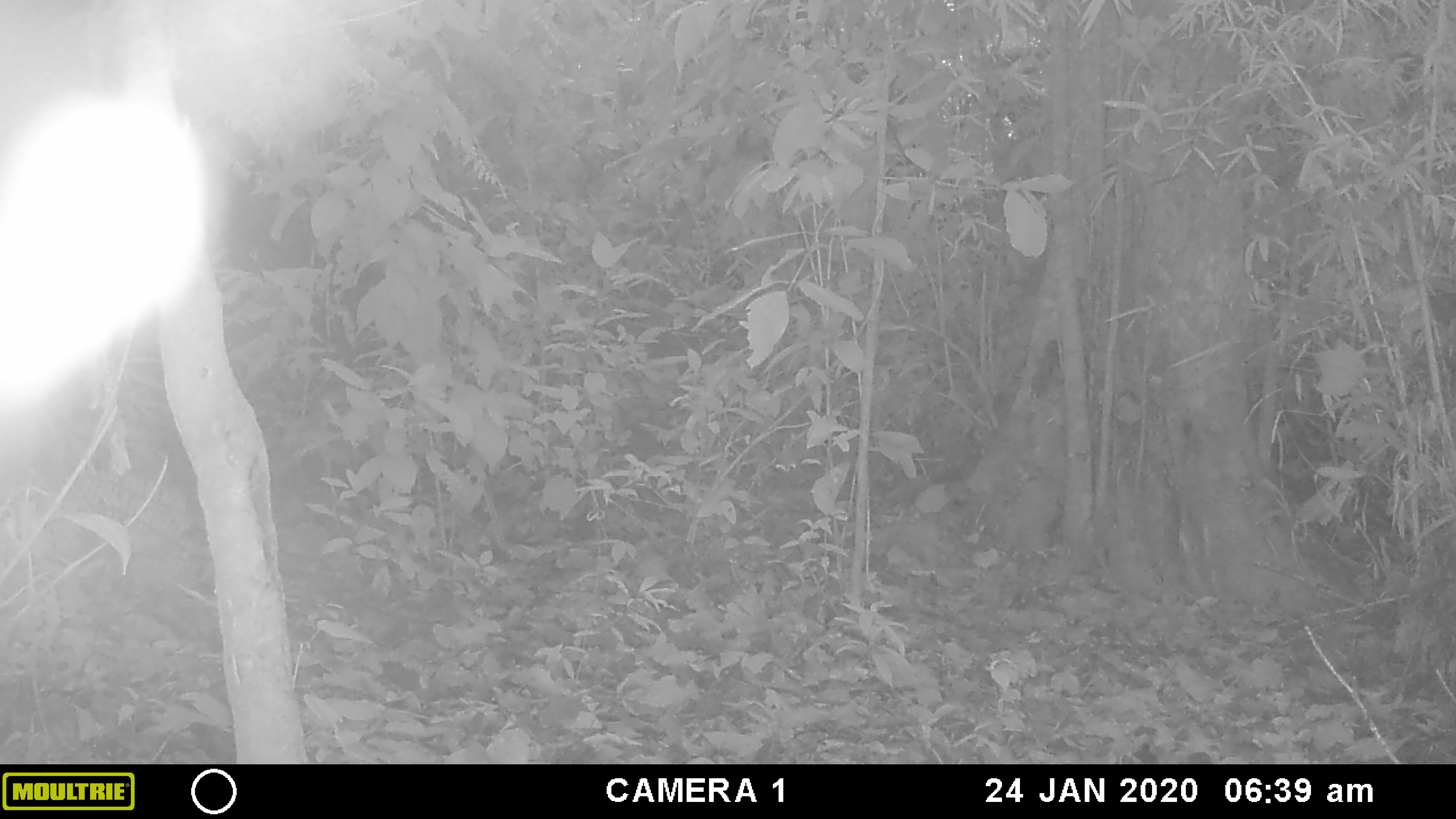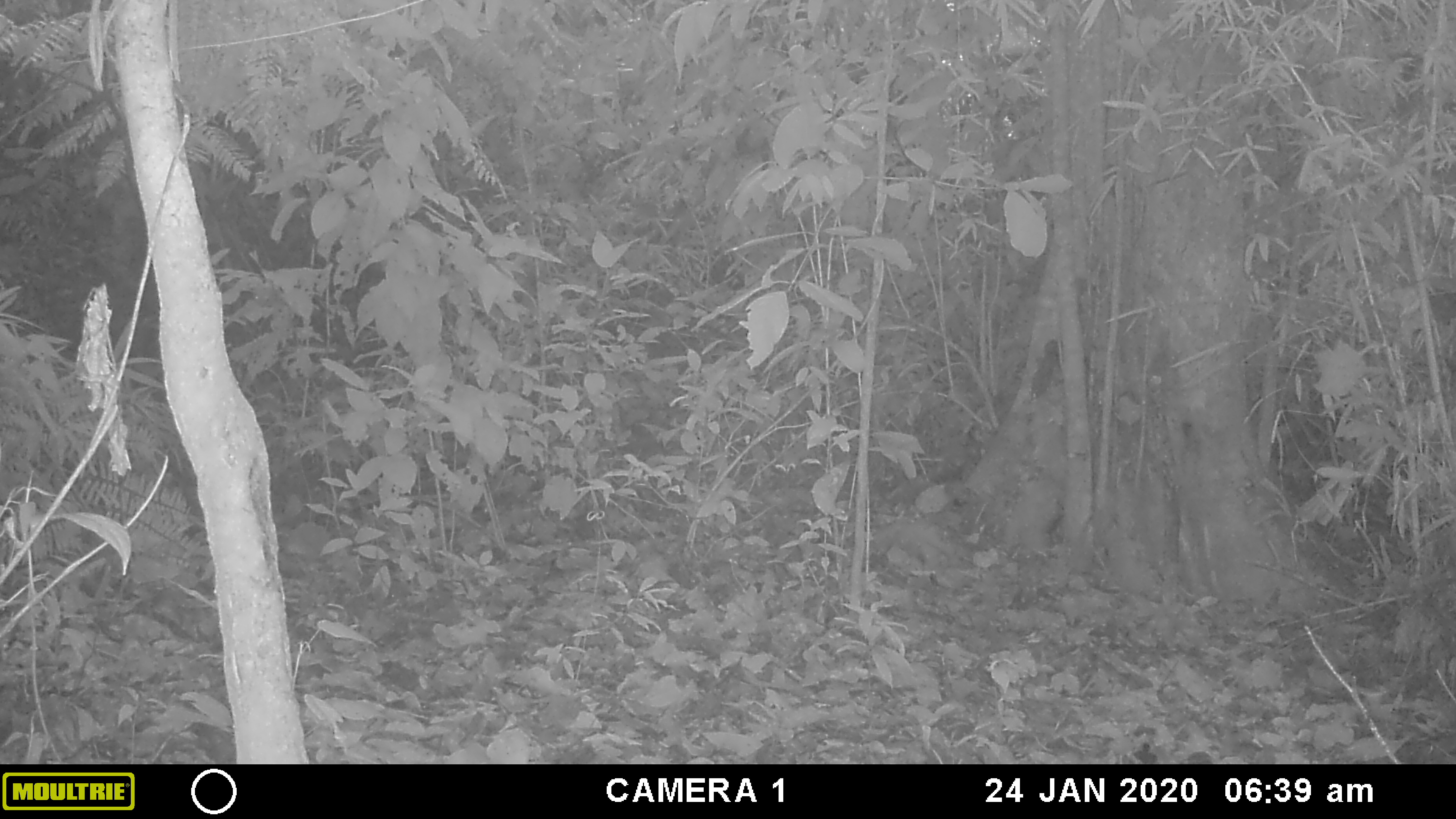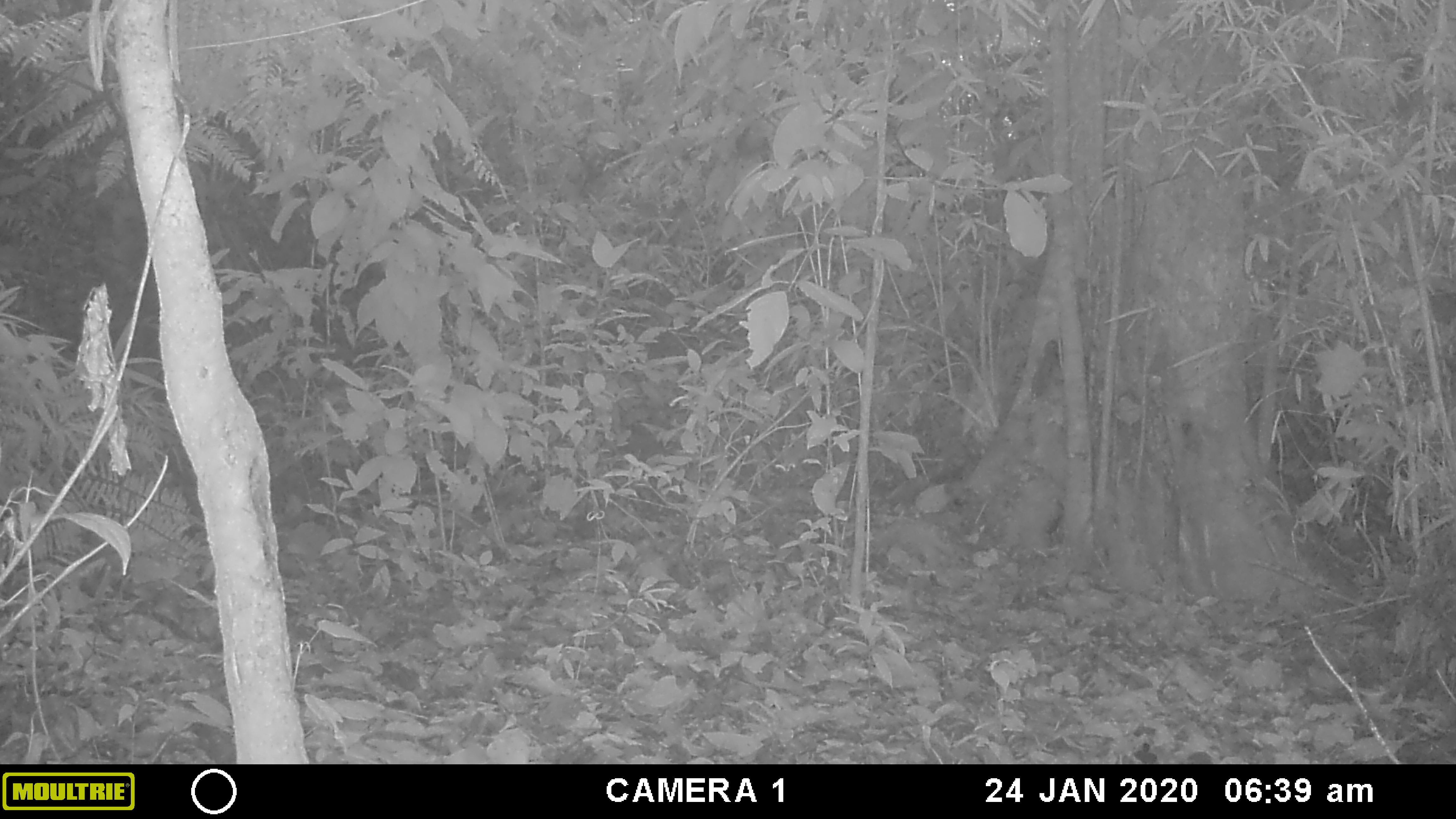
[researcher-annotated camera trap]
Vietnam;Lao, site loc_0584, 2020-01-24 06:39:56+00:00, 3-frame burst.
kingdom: Animalia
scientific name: Animalia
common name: animal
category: unidentified animal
Unidentified animal (animal) (Animalia). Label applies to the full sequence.